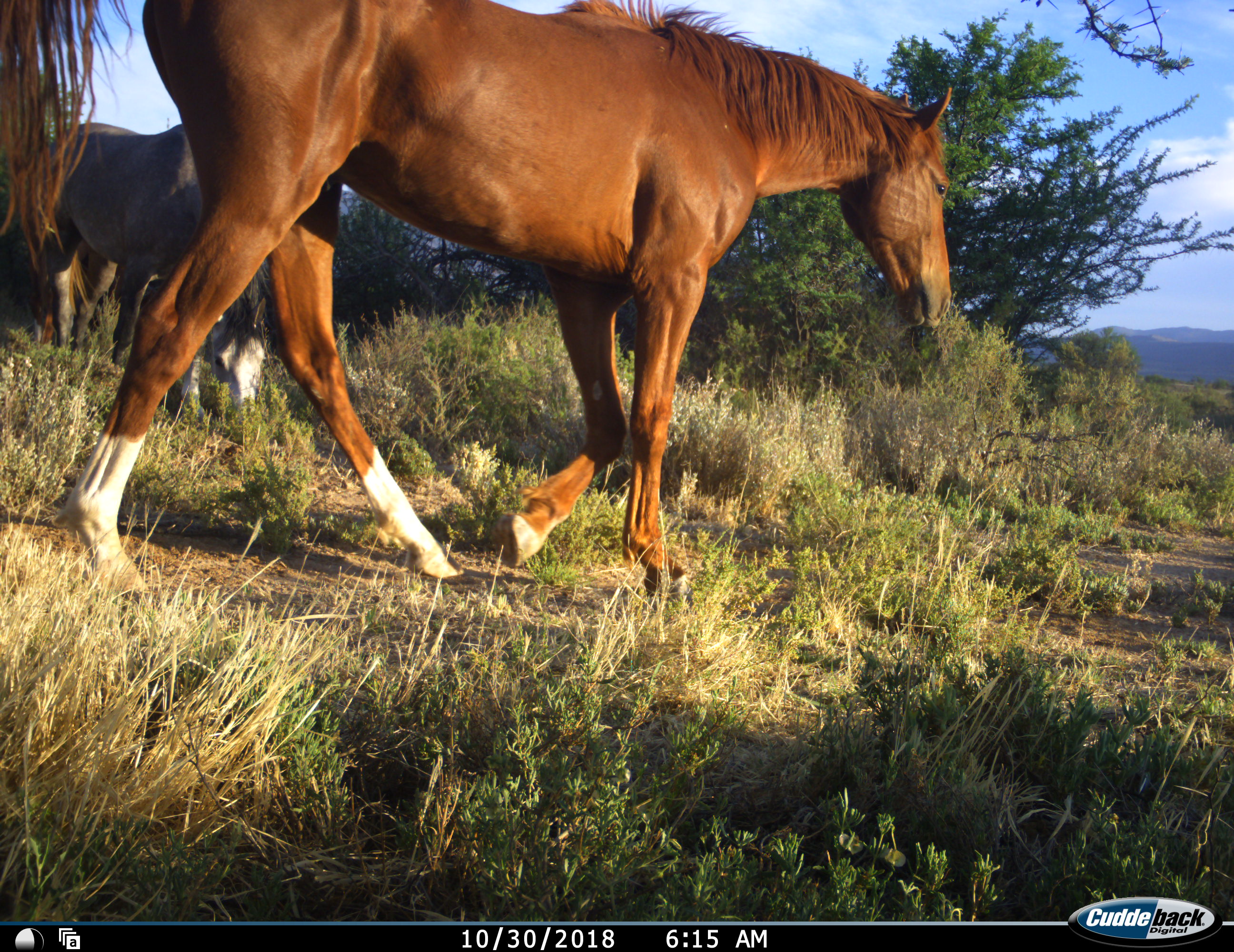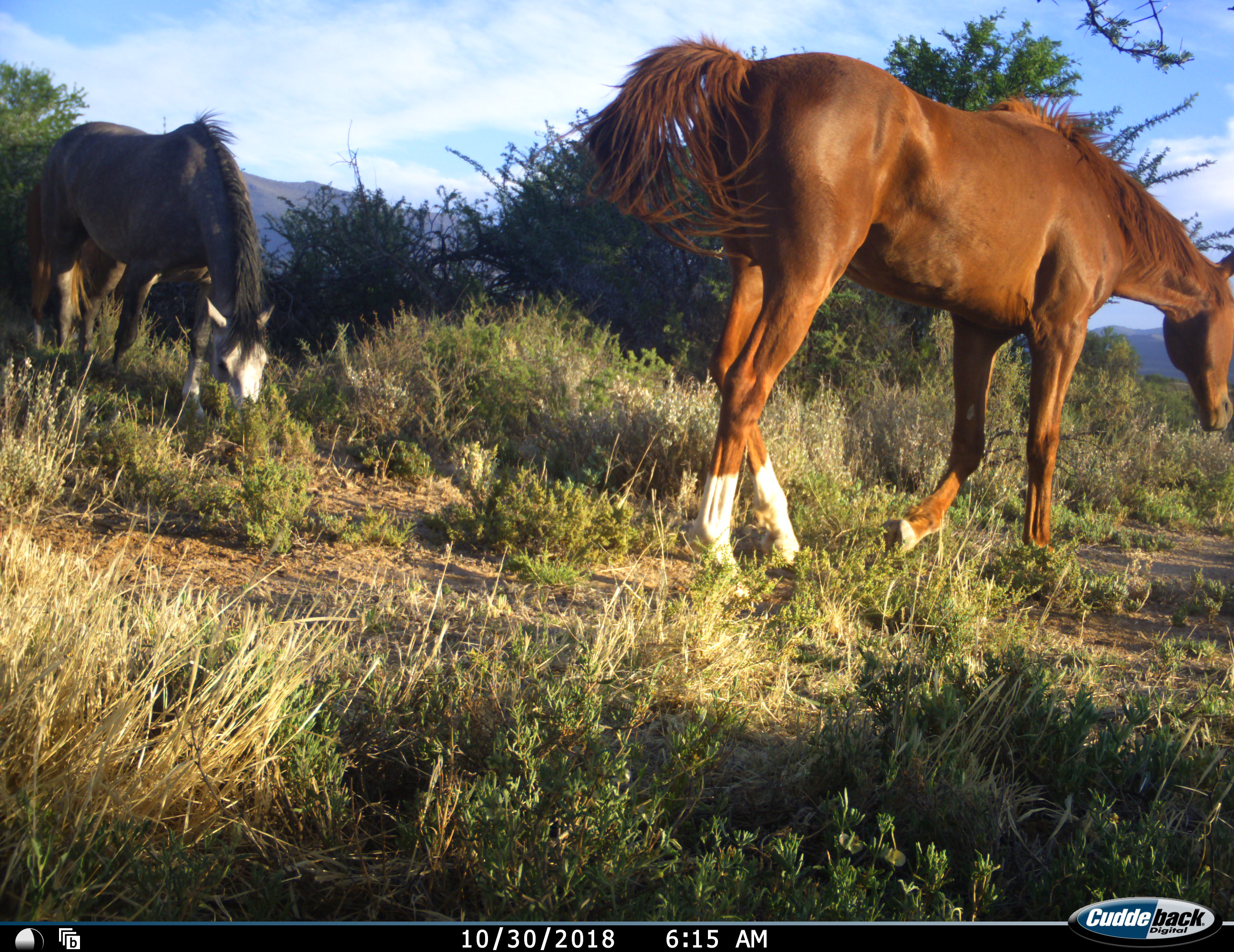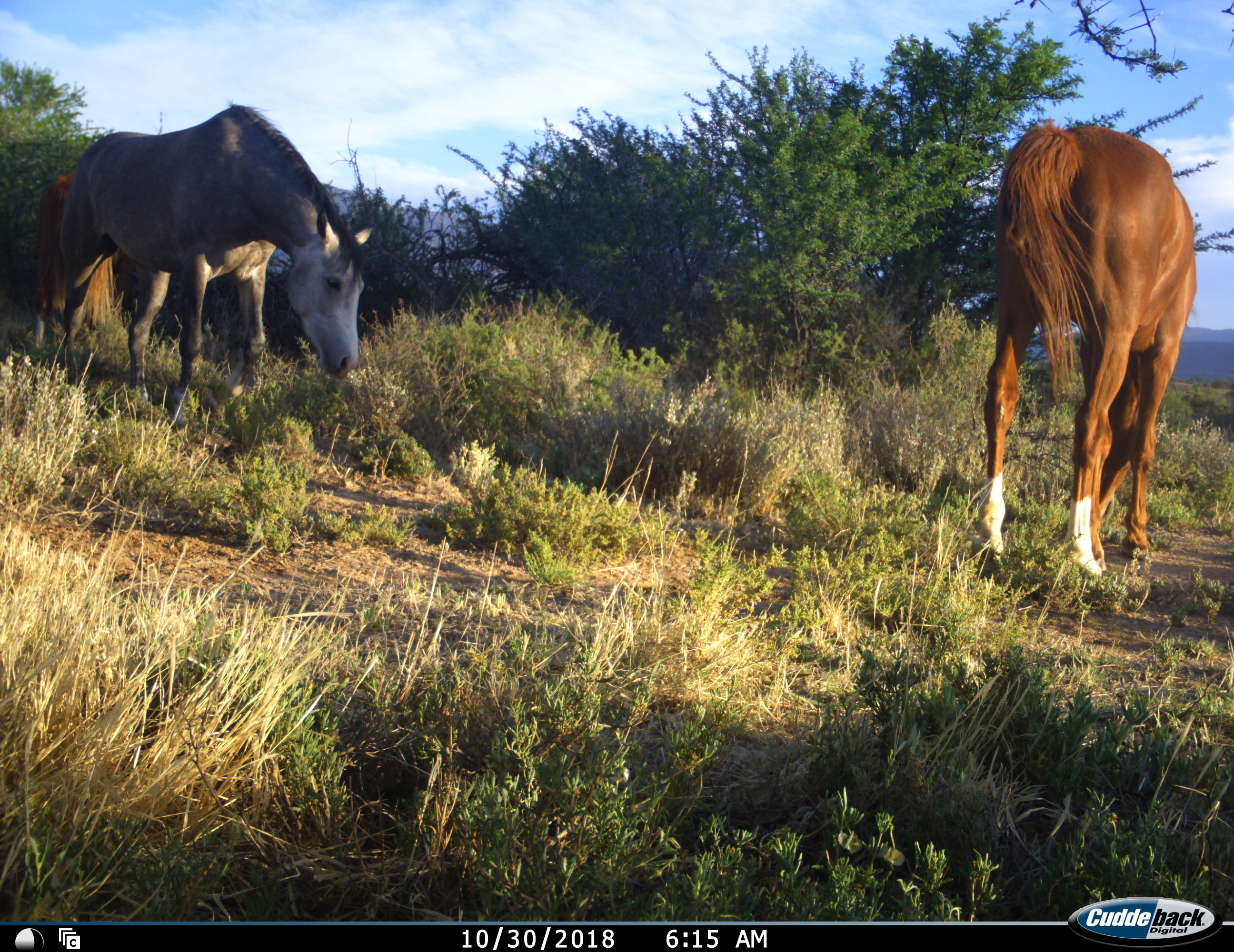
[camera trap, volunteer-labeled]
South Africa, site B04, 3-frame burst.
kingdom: Animalia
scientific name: Animalia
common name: animal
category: domesticanimal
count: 2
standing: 20%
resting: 0%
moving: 90%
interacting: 0%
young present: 0%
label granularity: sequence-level